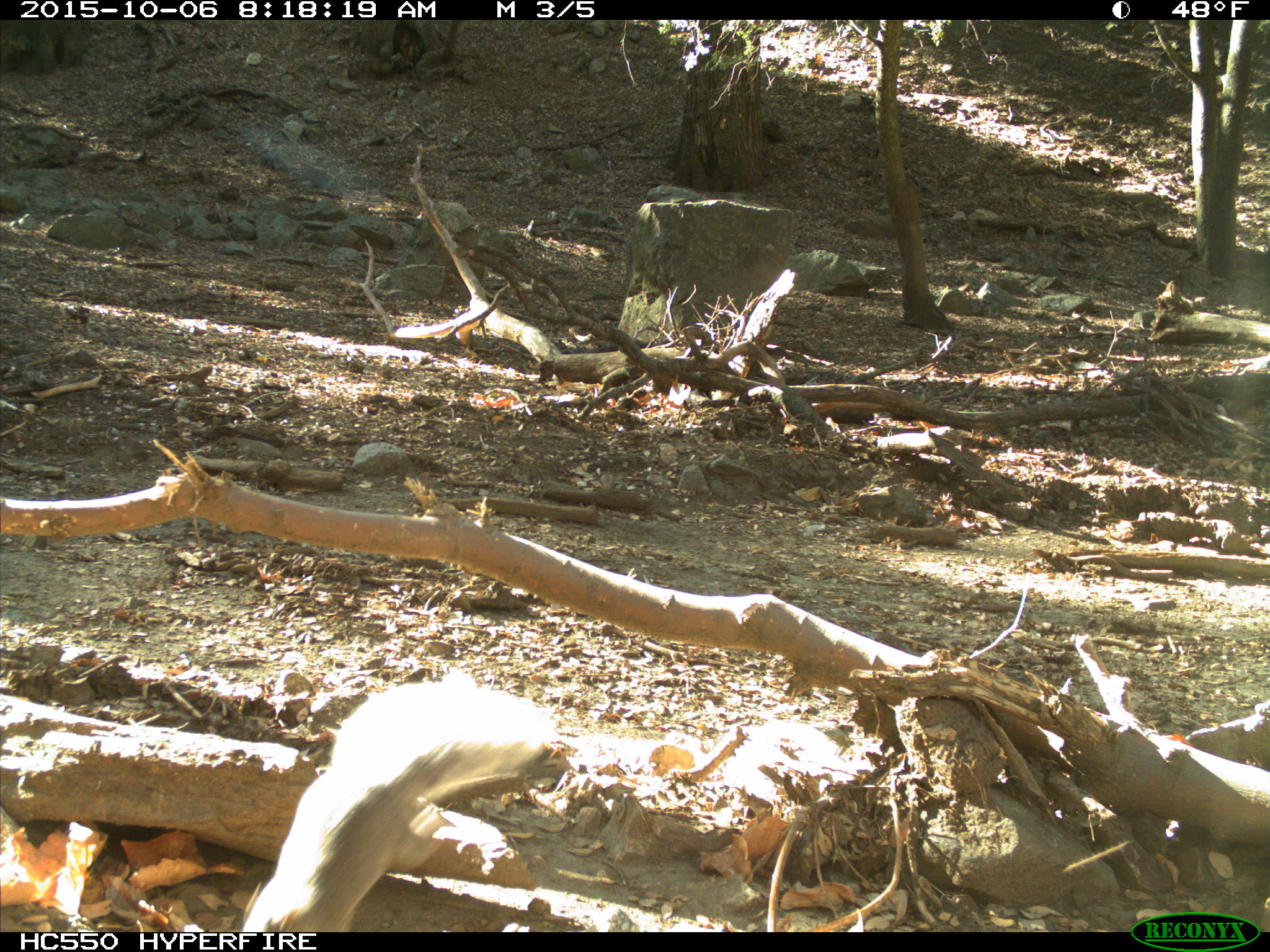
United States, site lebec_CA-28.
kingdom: Animalia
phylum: Chordata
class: Mammalia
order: Rodentia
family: Sciuridae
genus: Sciurus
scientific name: Sciurus carolinensis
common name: eastern gray squirrel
Sciurus carolinensis (eastern gray squirrel).